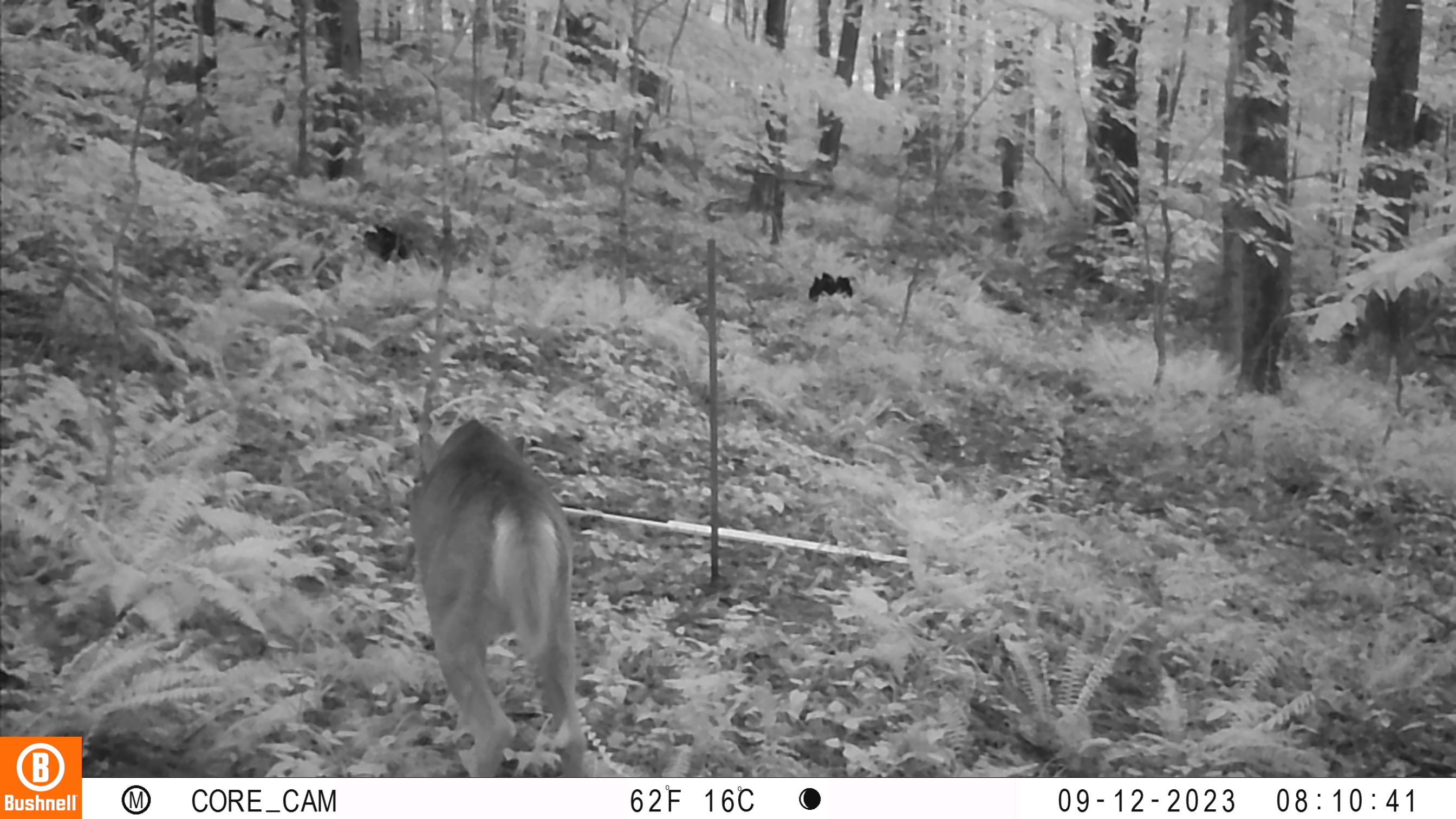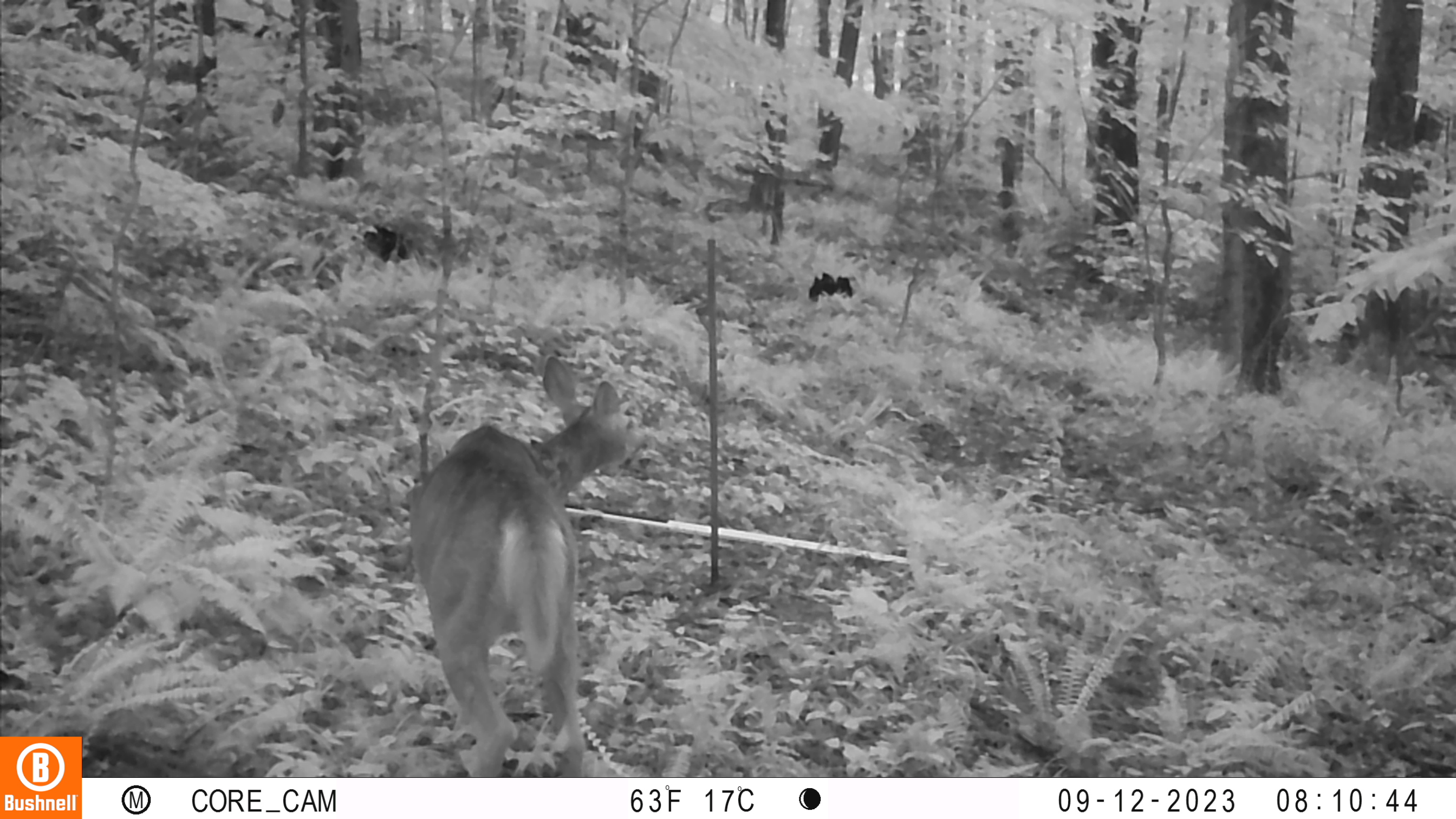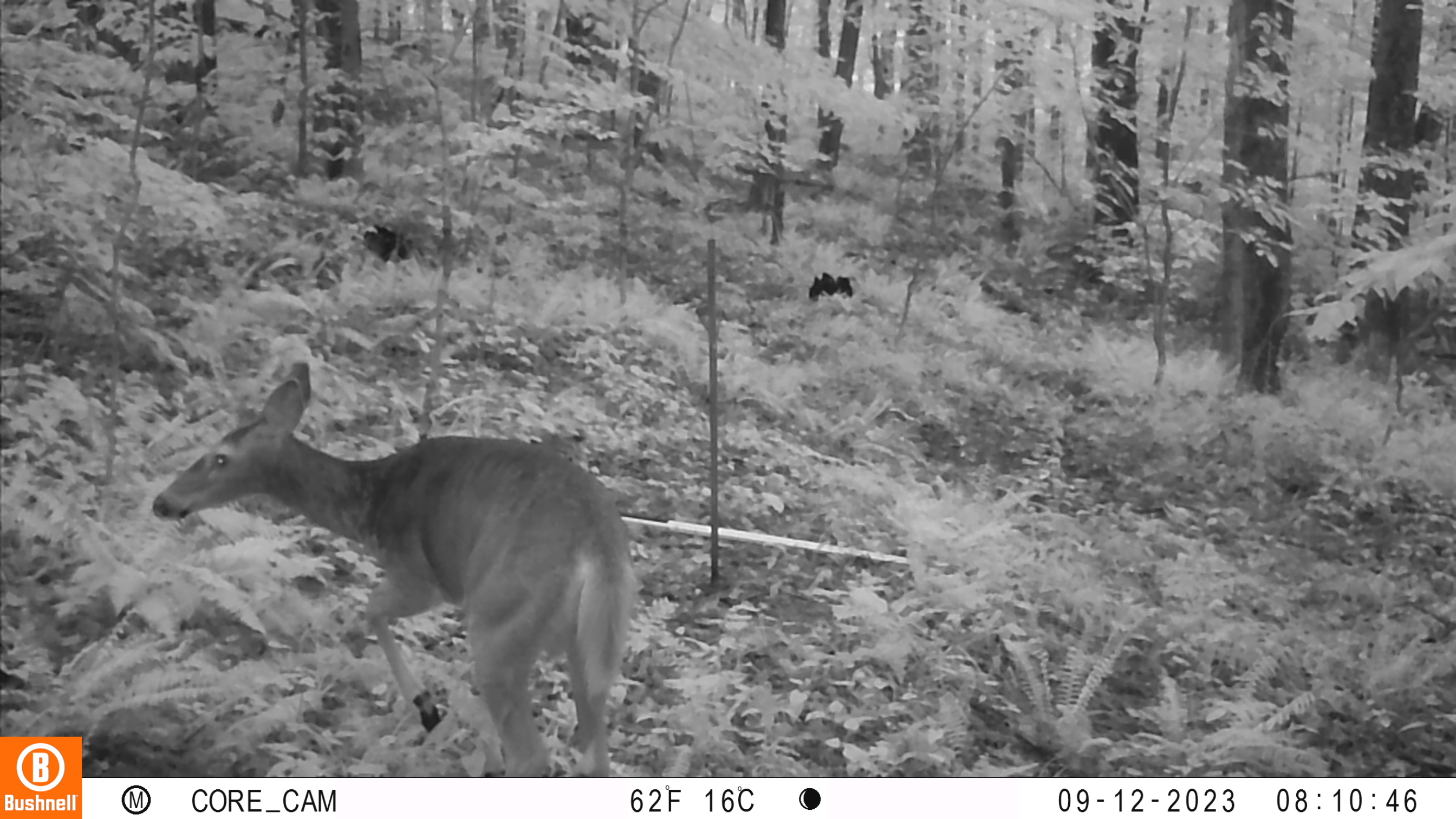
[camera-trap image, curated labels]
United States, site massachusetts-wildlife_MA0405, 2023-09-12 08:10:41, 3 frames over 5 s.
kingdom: Animalia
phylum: Chordata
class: Mammalia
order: Artiodactyla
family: Cervidae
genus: Odocoileus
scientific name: Odocoileus virginianus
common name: white-tailed deer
White-tailed deer (Odocoileus virginianus).